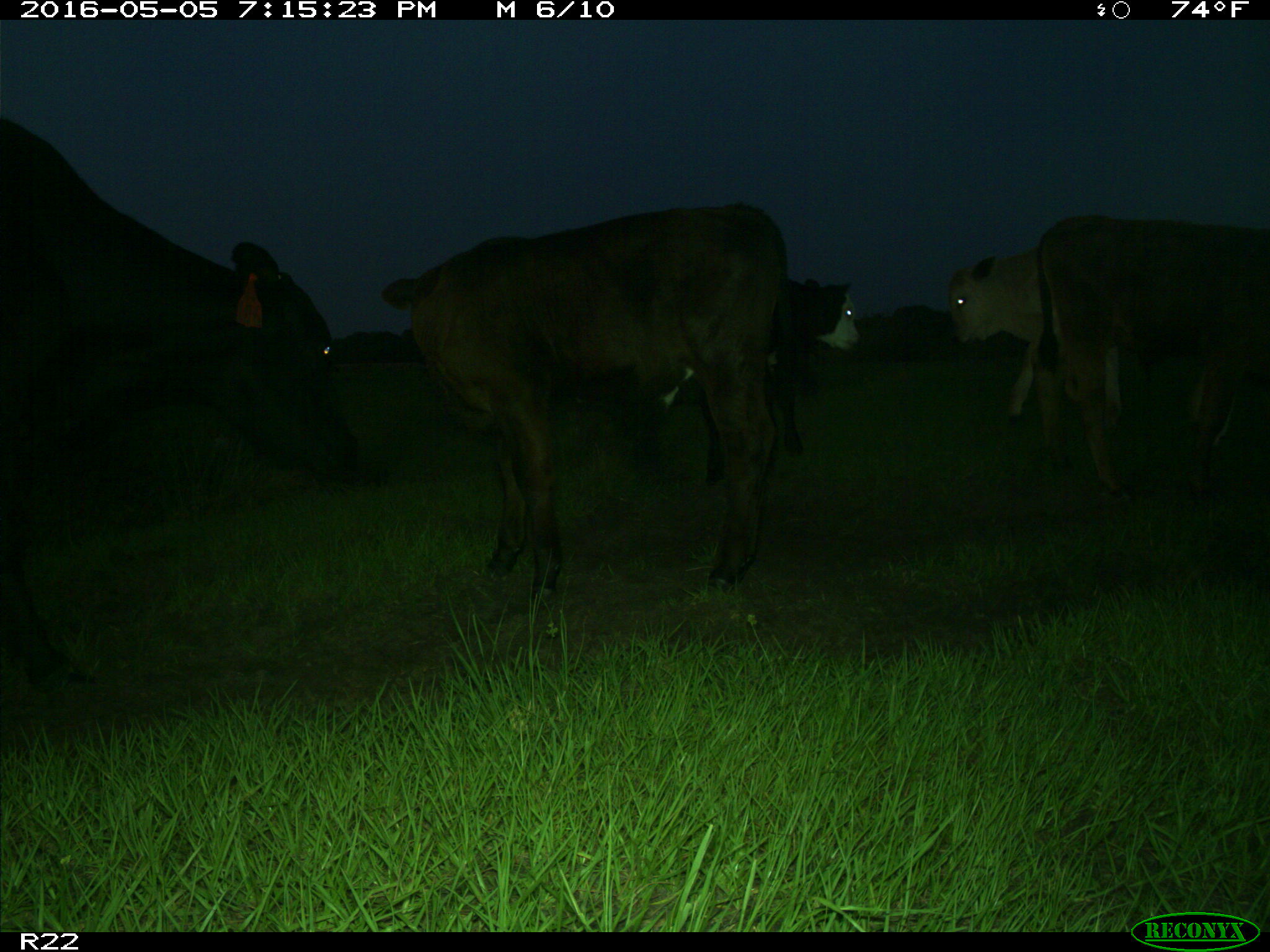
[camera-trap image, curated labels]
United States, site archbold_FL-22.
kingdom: Animalia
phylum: Chordata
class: Mammalia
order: Artiodactyla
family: Bovidae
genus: Bos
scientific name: Bos taurus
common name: domestic cow